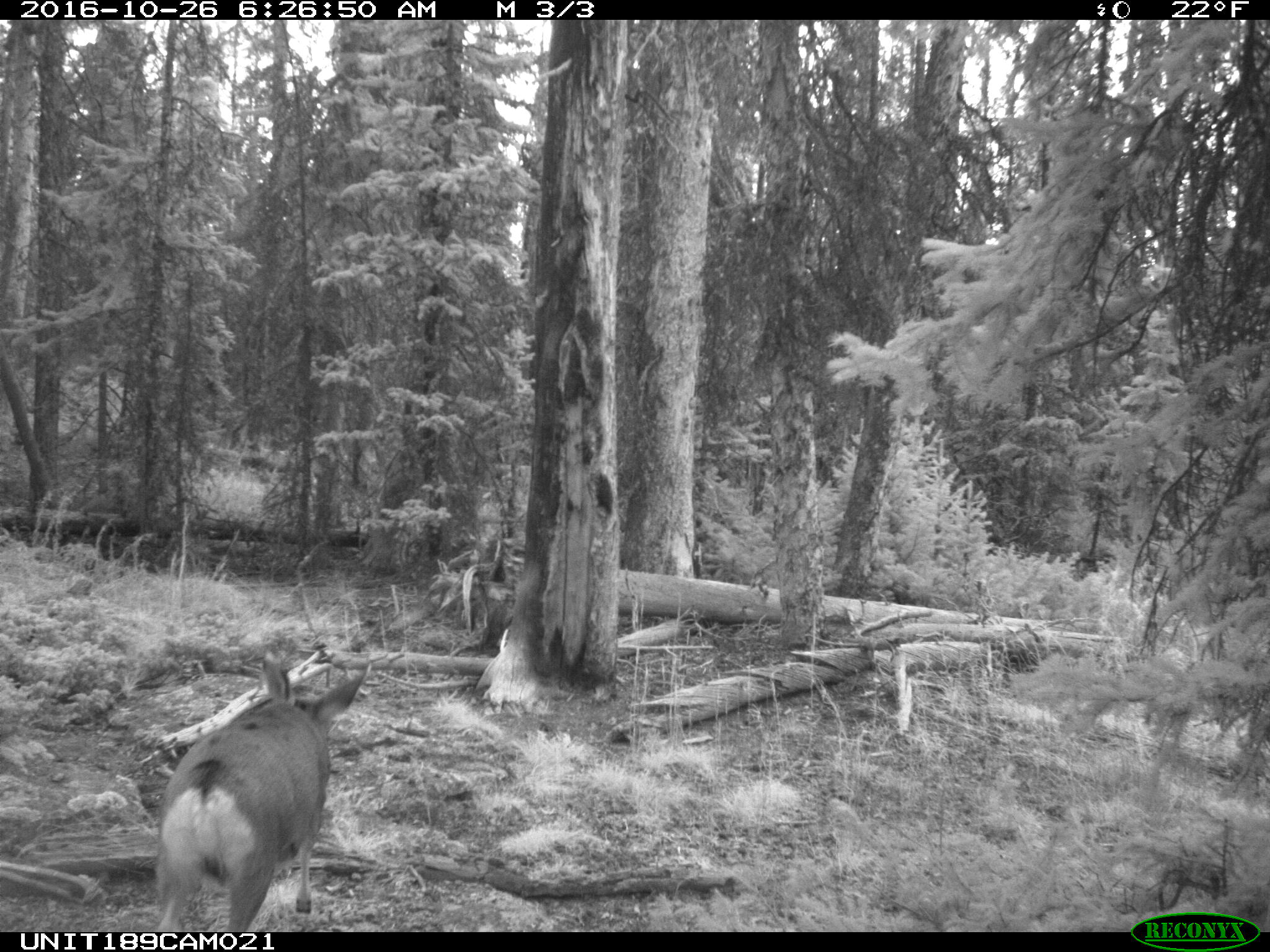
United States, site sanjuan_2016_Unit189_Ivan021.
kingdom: Animalia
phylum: Chordata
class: Mammalia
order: Artiodactyla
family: Cervidae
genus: Odocoileus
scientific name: Odocoileus hemionus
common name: mule deer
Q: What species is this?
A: Odocoileus hemionus (mule deer).